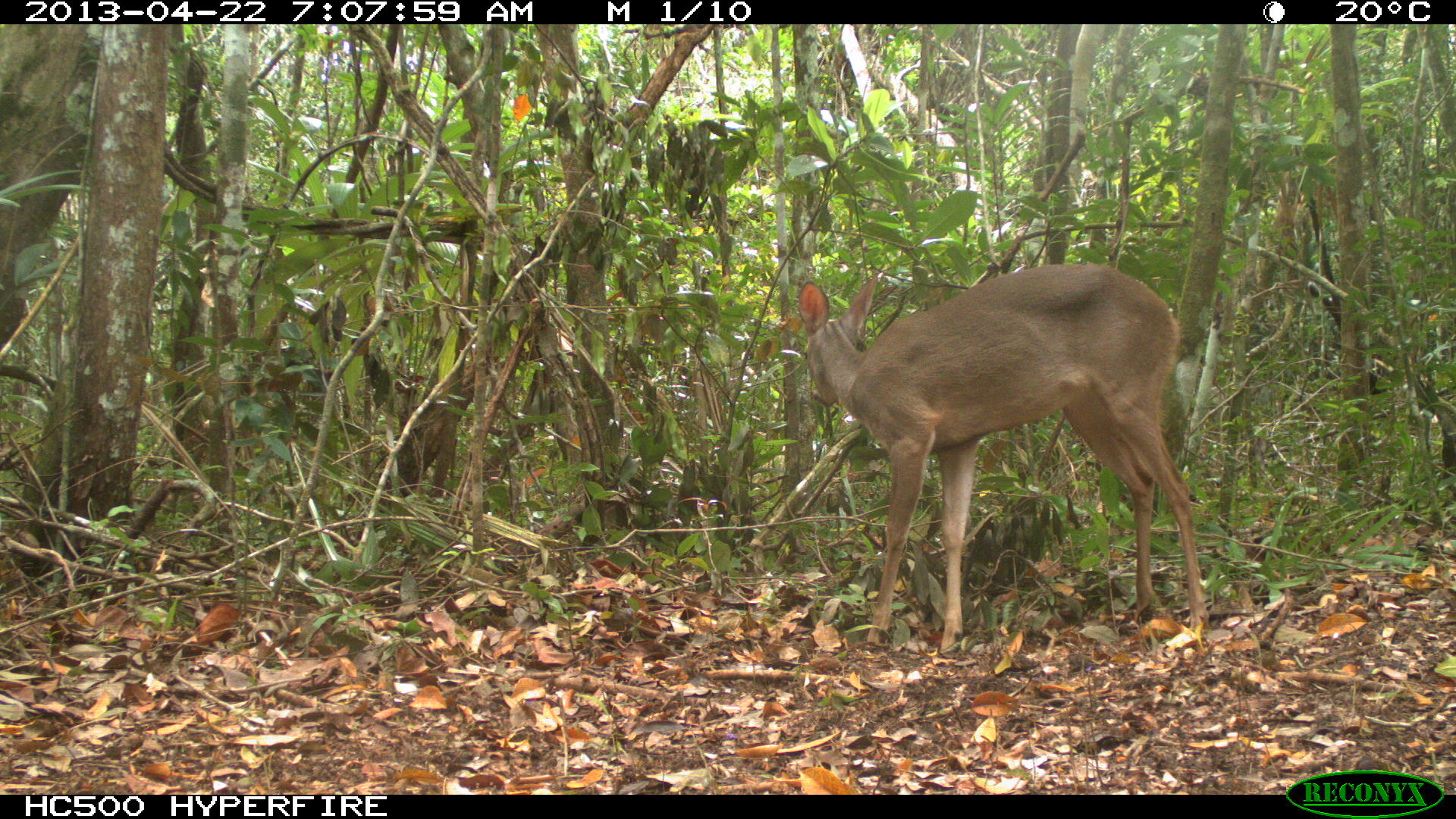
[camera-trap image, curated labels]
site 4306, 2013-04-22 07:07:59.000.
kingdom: Animalia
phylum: Chordata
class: Mammalia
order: Artiodactyla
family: Cervidae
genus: Odocoileus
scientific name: Odocoileus virginianus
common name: white-tailed deer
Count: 1.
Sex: female.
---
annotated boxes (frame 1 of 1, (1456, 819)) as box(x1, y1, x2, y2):
odocoileus virginianus: box(797, 260, 1205, 653)